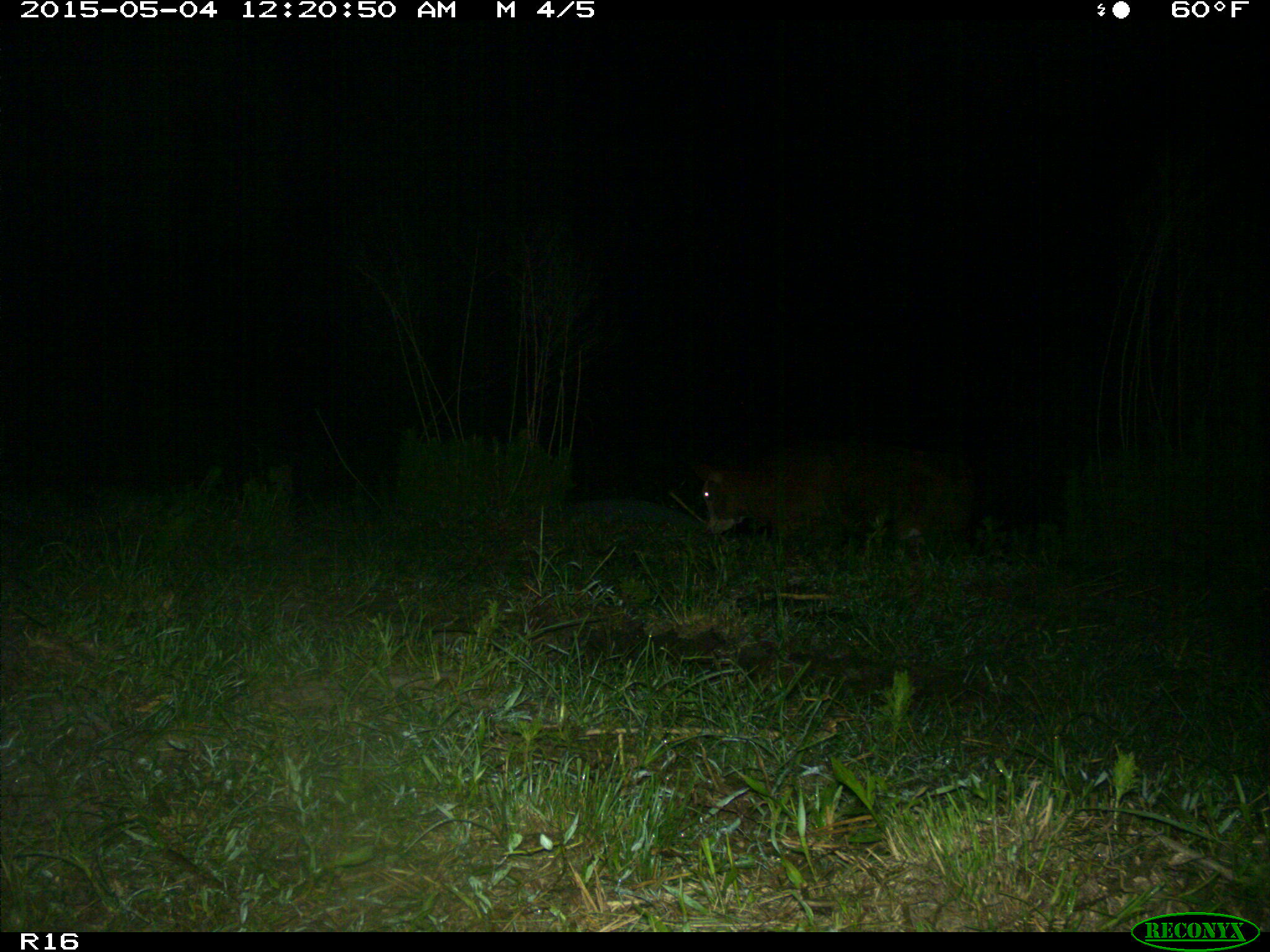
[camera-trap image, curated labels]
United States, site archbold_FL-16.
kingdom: Animalia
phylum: Chordata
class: Mammalia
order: Artiodactyla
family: Bovidae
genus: Bos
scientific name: Bos taurus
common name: domestic cow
Bos taurus (domestic cow).